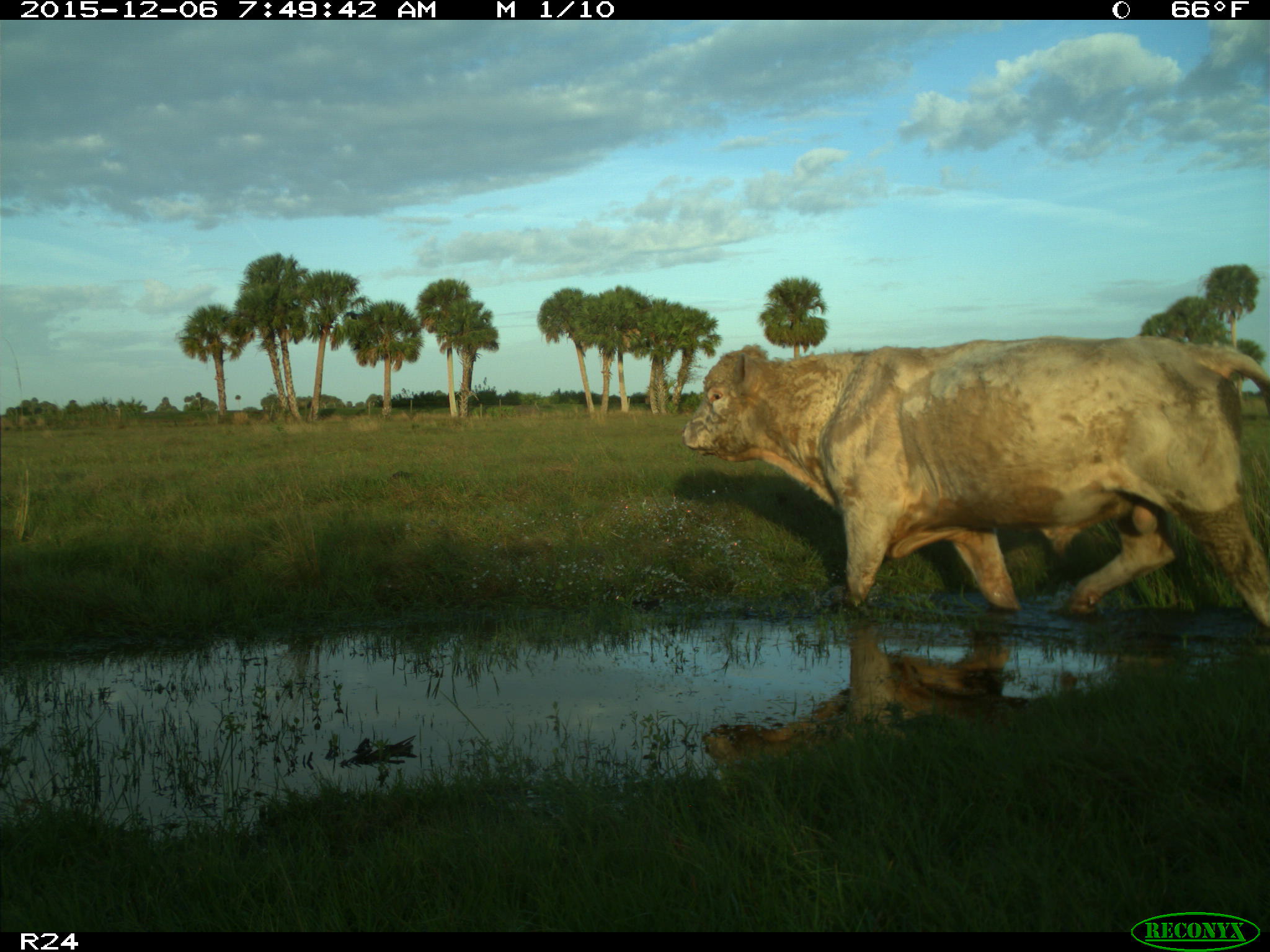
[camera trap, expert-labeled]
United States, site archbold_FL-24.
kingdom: Animalia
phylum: Chordata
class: Mammalia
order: Artiodactyla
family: Bovidae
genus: Bos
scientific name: Bos taurus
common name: domestic cow